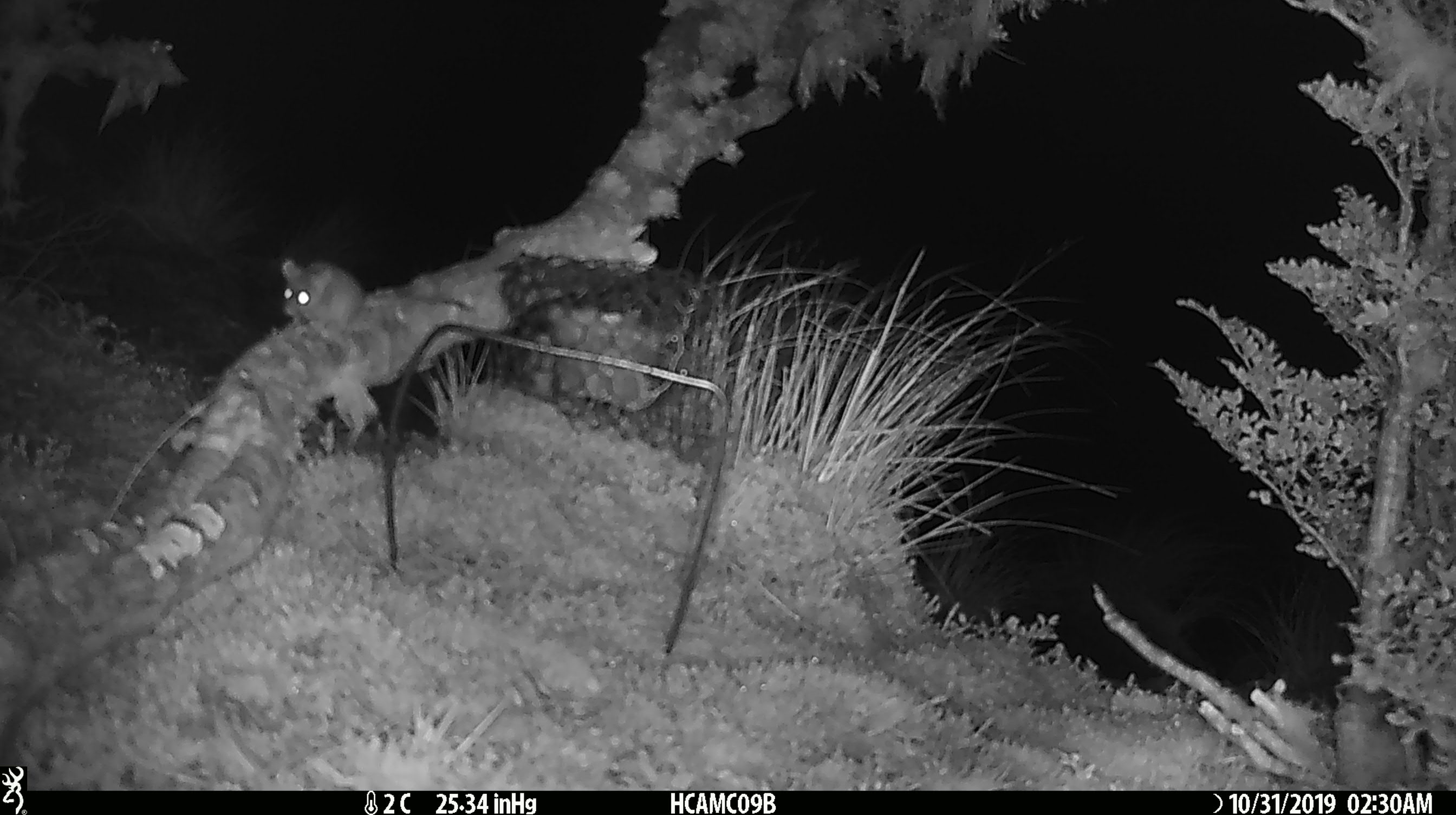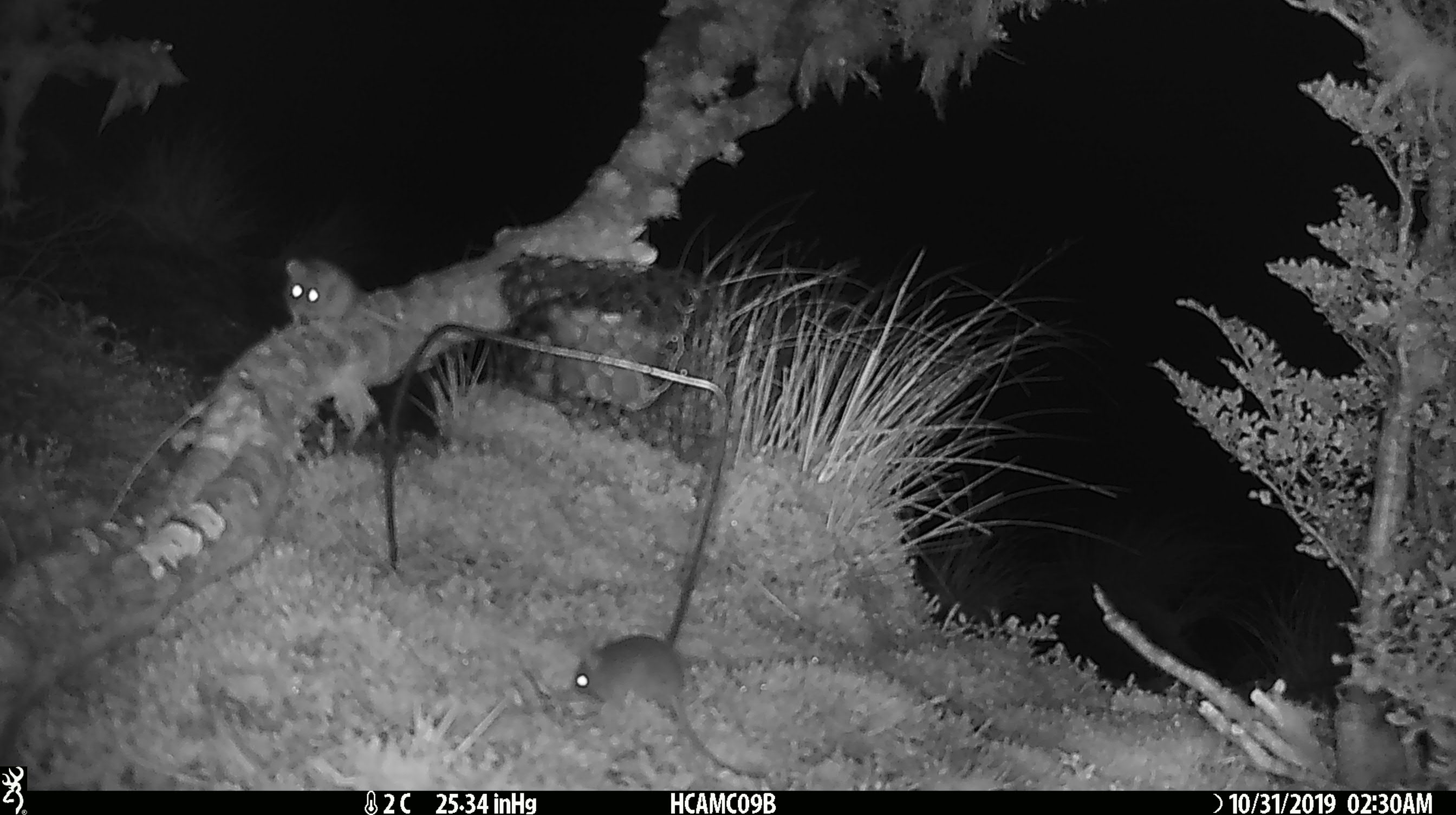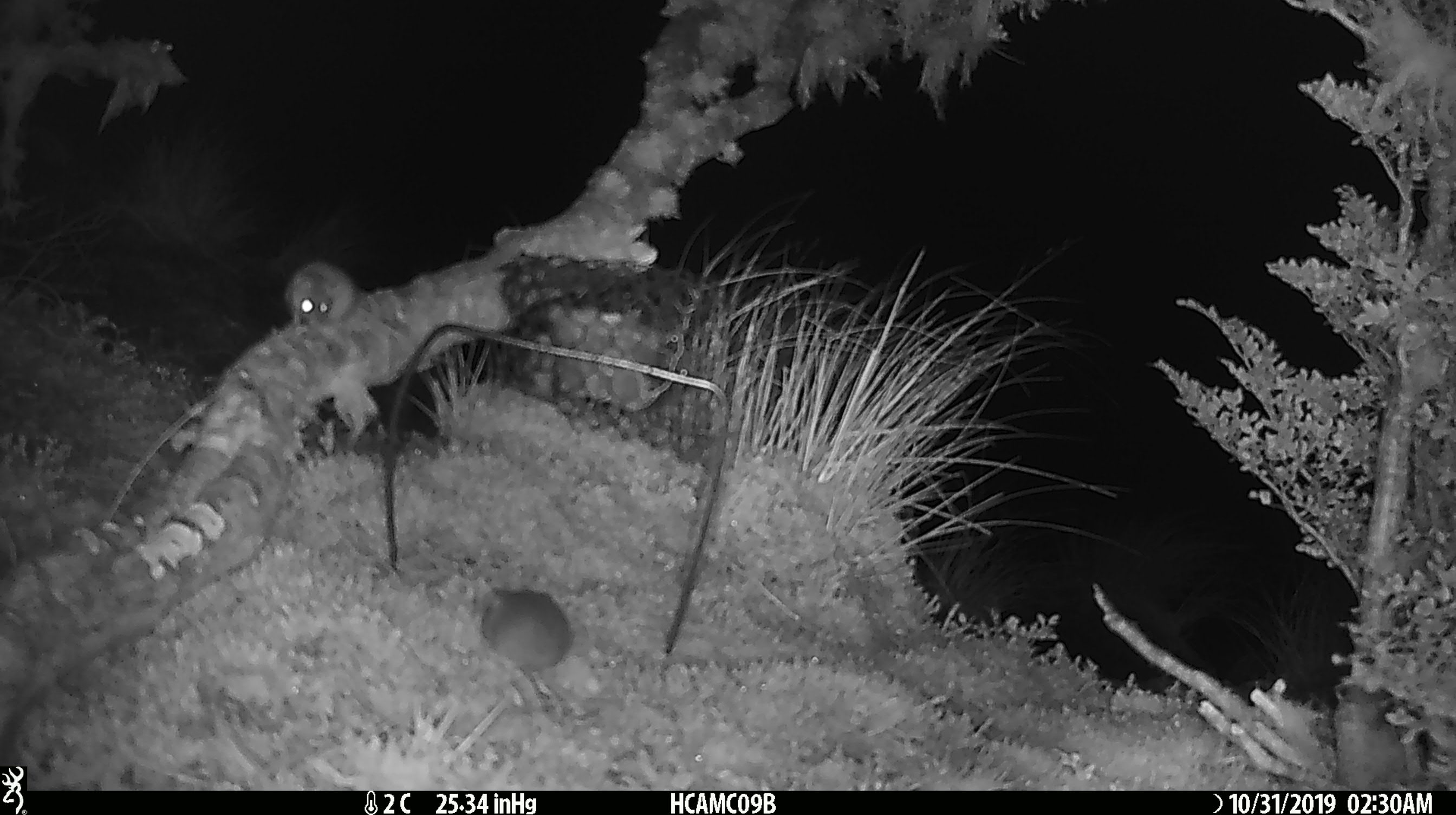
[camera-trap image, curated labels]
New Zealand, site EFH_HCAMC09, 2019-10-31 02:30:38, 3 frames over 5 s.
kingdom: Animalia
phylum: Chordata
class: Mammalia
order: Rodentia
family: Muridae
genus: Mus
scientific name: Mus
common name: mouse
Mouse (Mus).